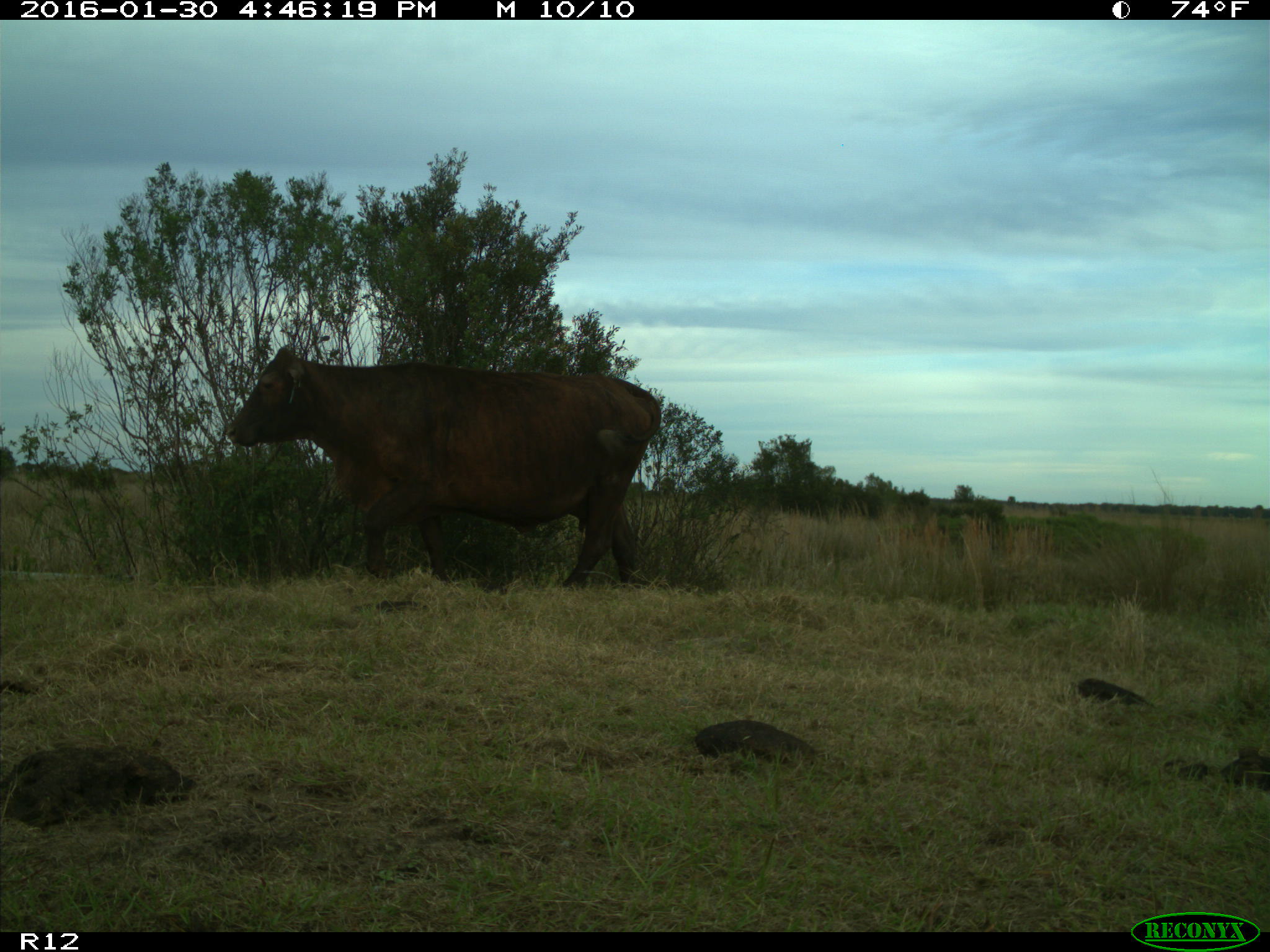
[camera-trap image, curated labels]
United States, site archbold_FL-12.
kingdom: Animalia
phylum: Chordata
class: Mammalia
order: Artiodactyla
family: Bovidae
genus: Bos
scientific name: Bos taurus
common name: domestic cow